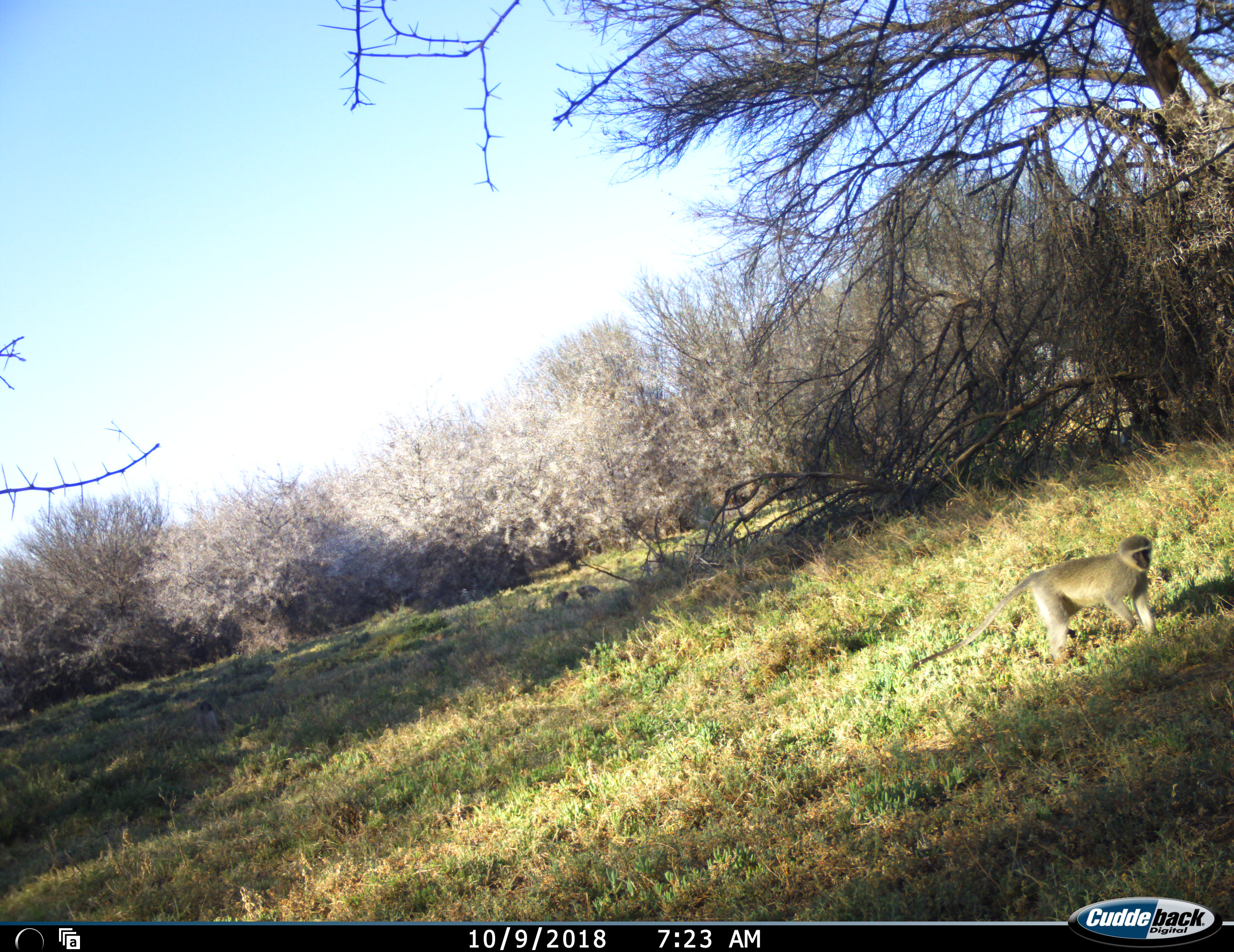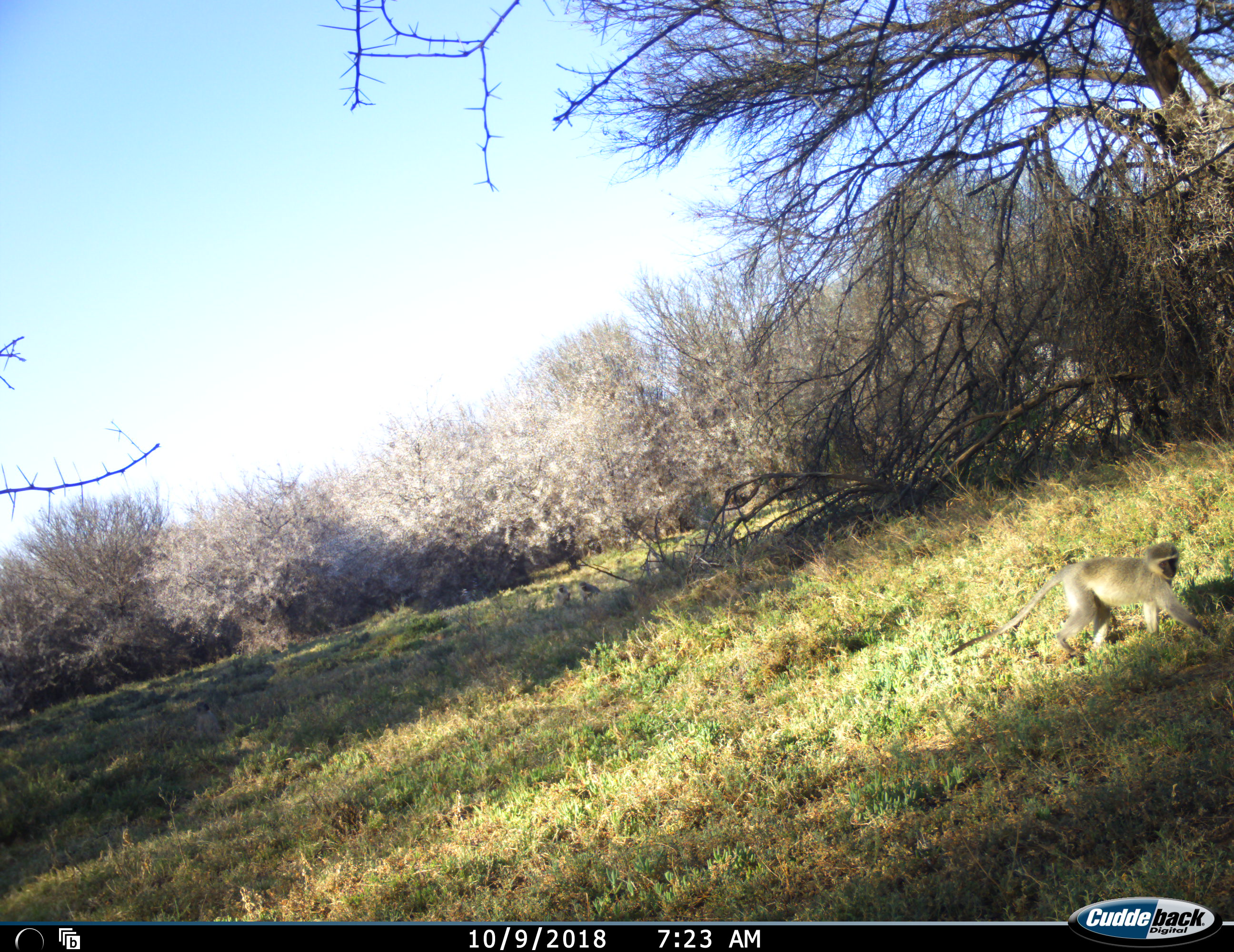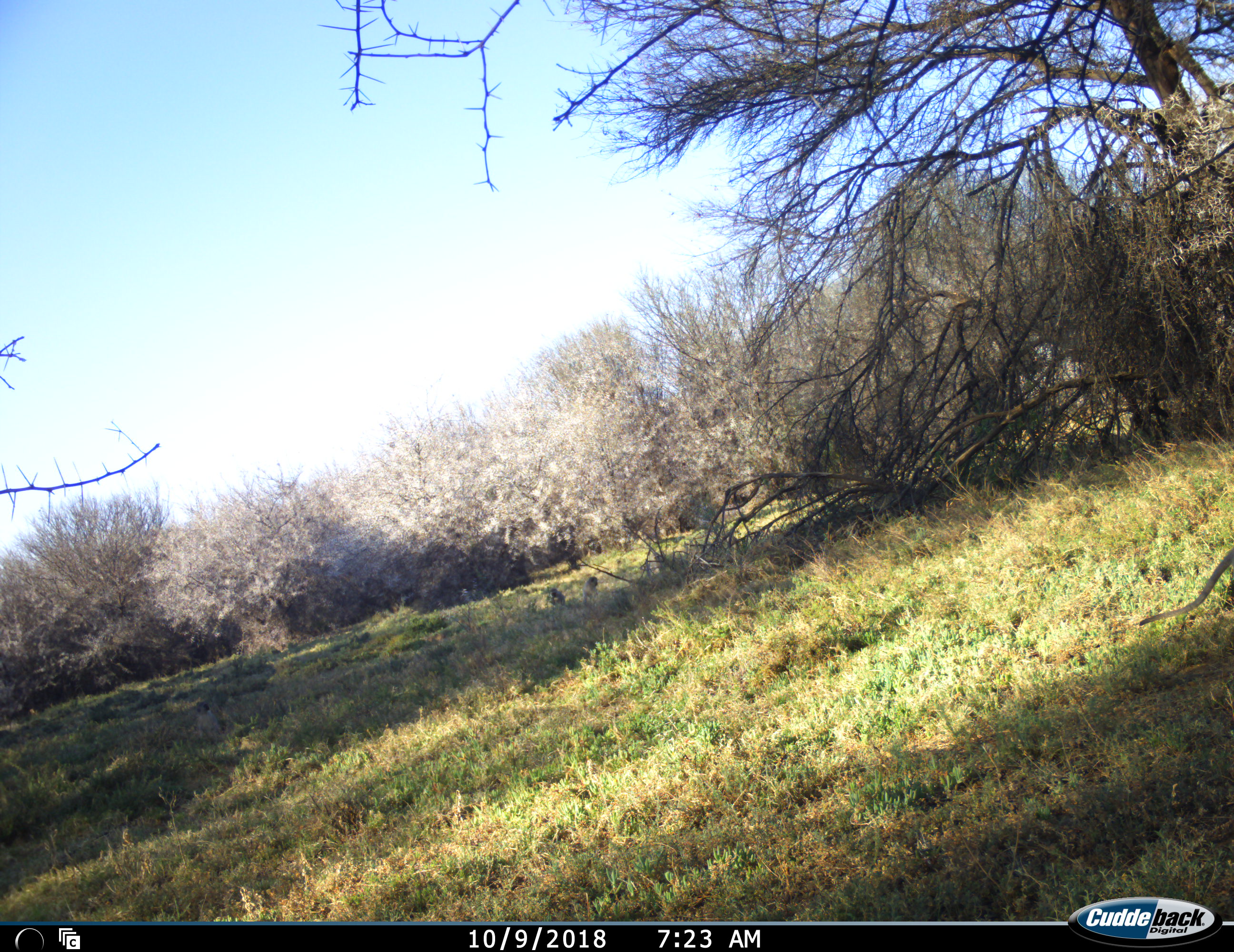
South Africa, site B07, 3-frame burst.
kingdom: Animalia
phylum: Chordata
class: Mammalia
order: Primates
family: Cercopithecidae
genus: Chlorocebus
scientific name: Chlorocebus pygerythrus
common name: vervet monkey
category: monkeyvervet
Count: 5.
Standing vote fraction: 10%.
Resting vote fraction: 40%.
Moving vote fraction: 100%.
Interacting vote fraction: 30%.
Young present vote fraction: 10%.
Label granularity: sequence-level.